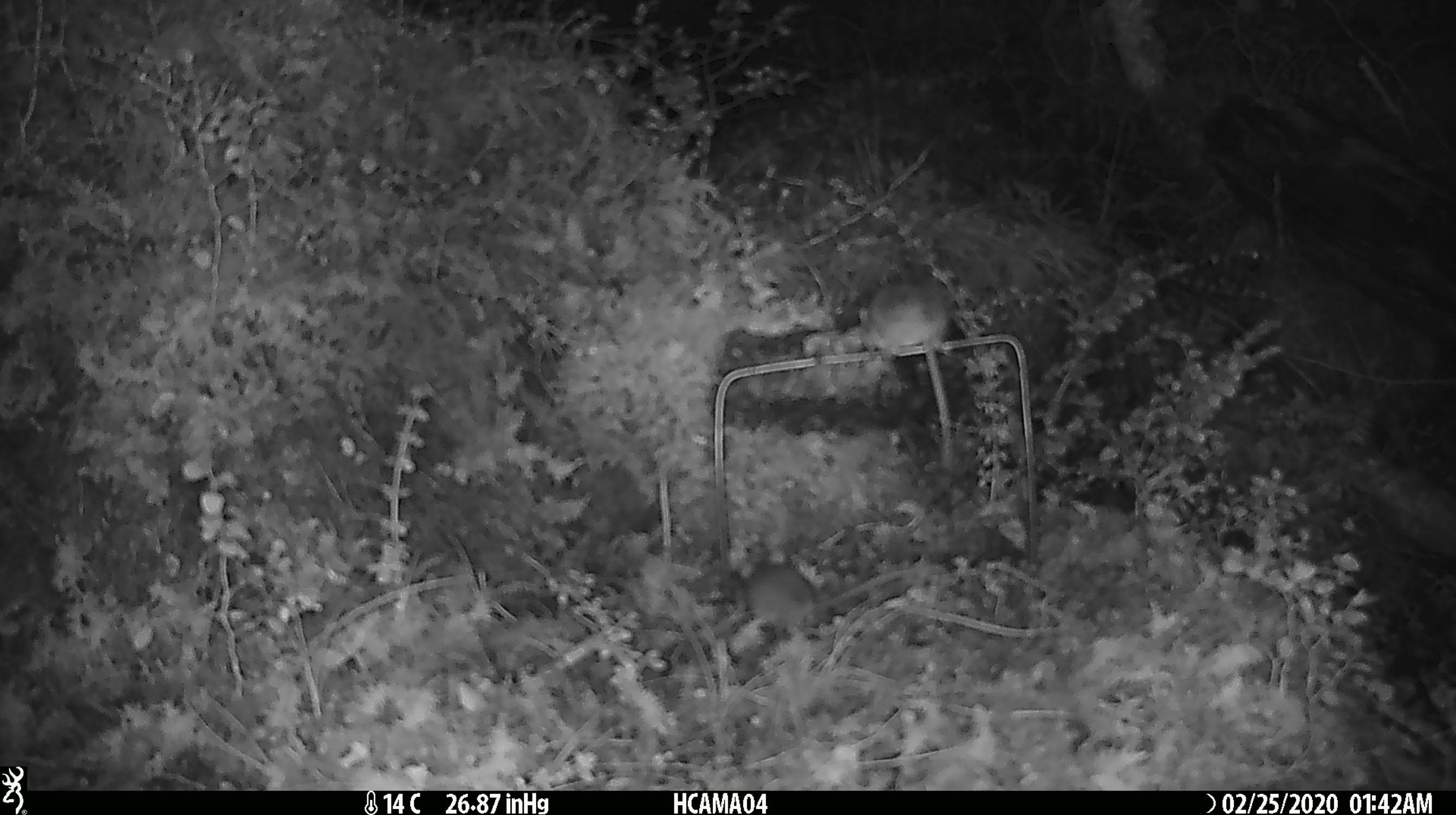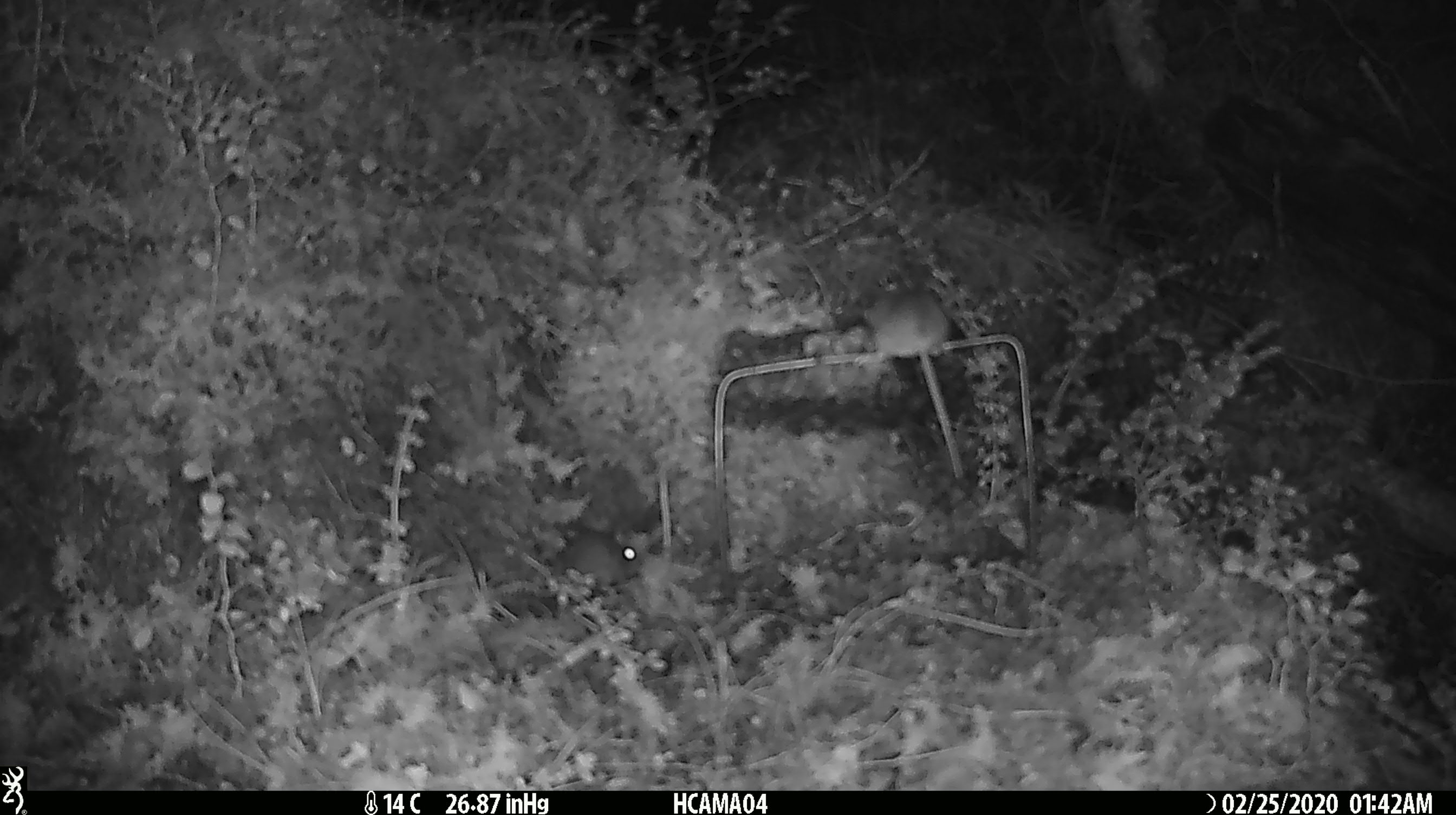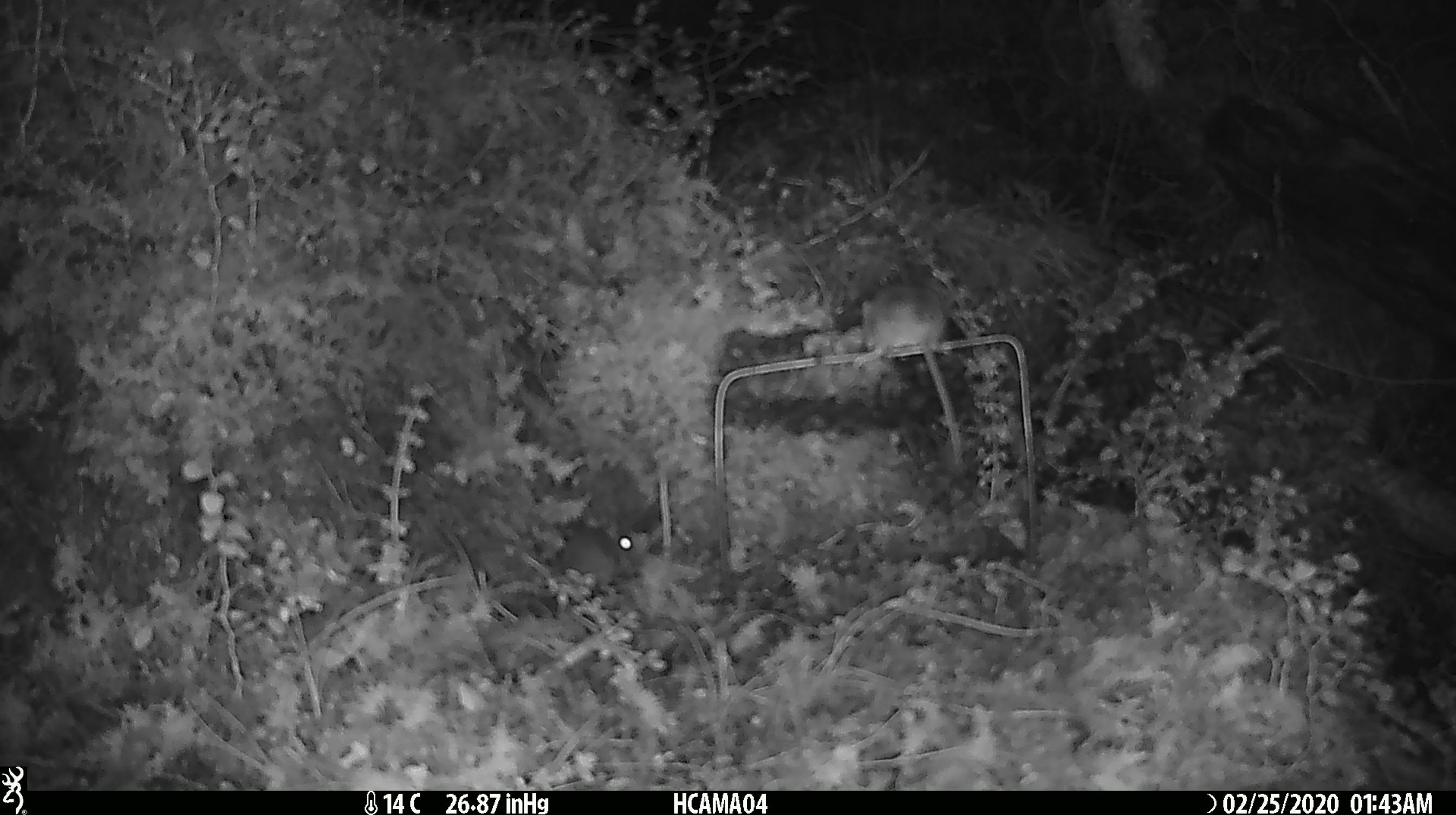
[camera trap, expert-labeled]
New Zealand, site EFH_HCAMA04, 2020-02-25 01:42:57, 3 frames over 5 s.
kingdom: Animalia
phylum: Chordata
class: Mammalia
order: Rodentia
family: Muridae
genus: Mus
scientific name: Mus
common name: mouse